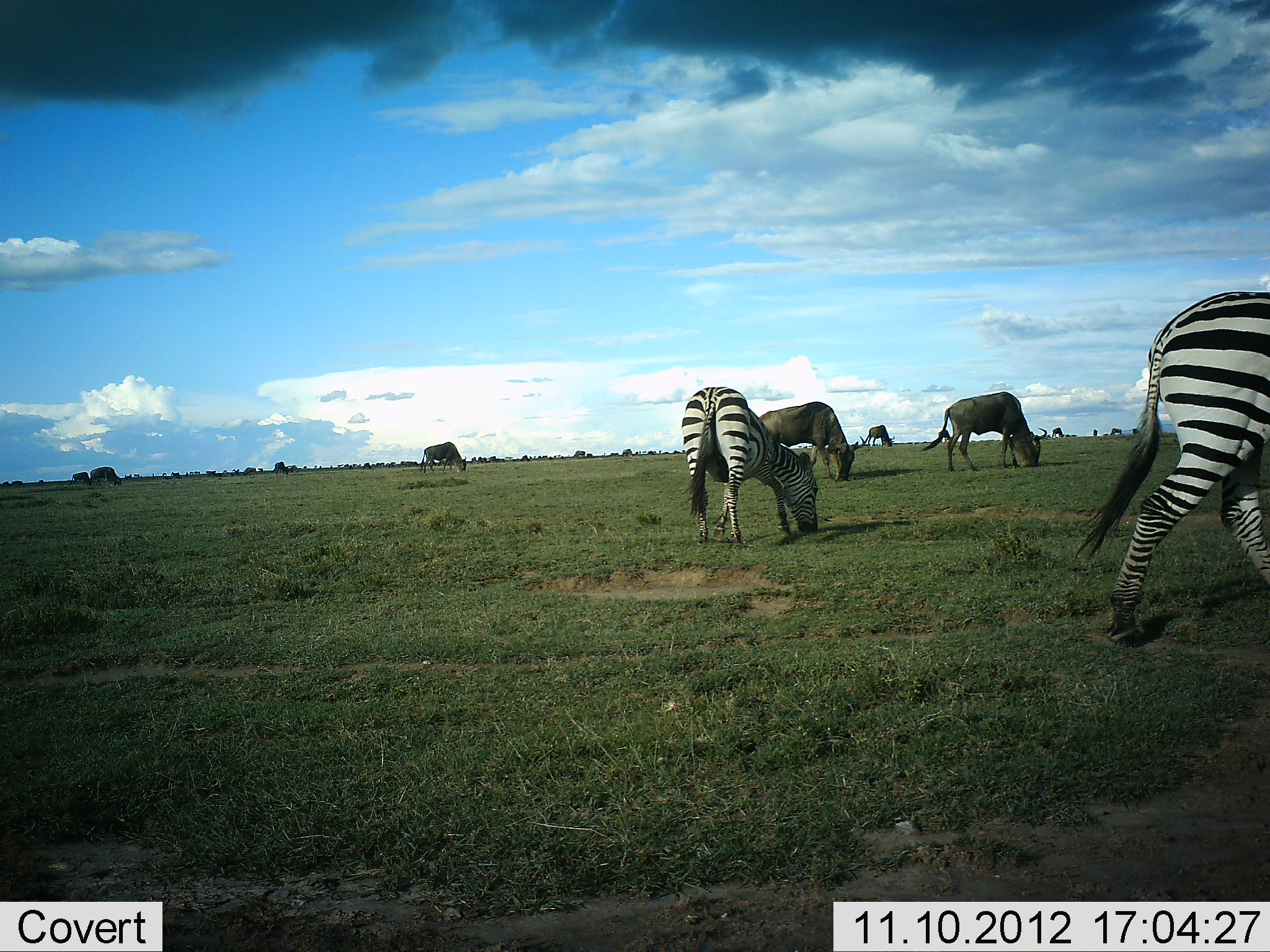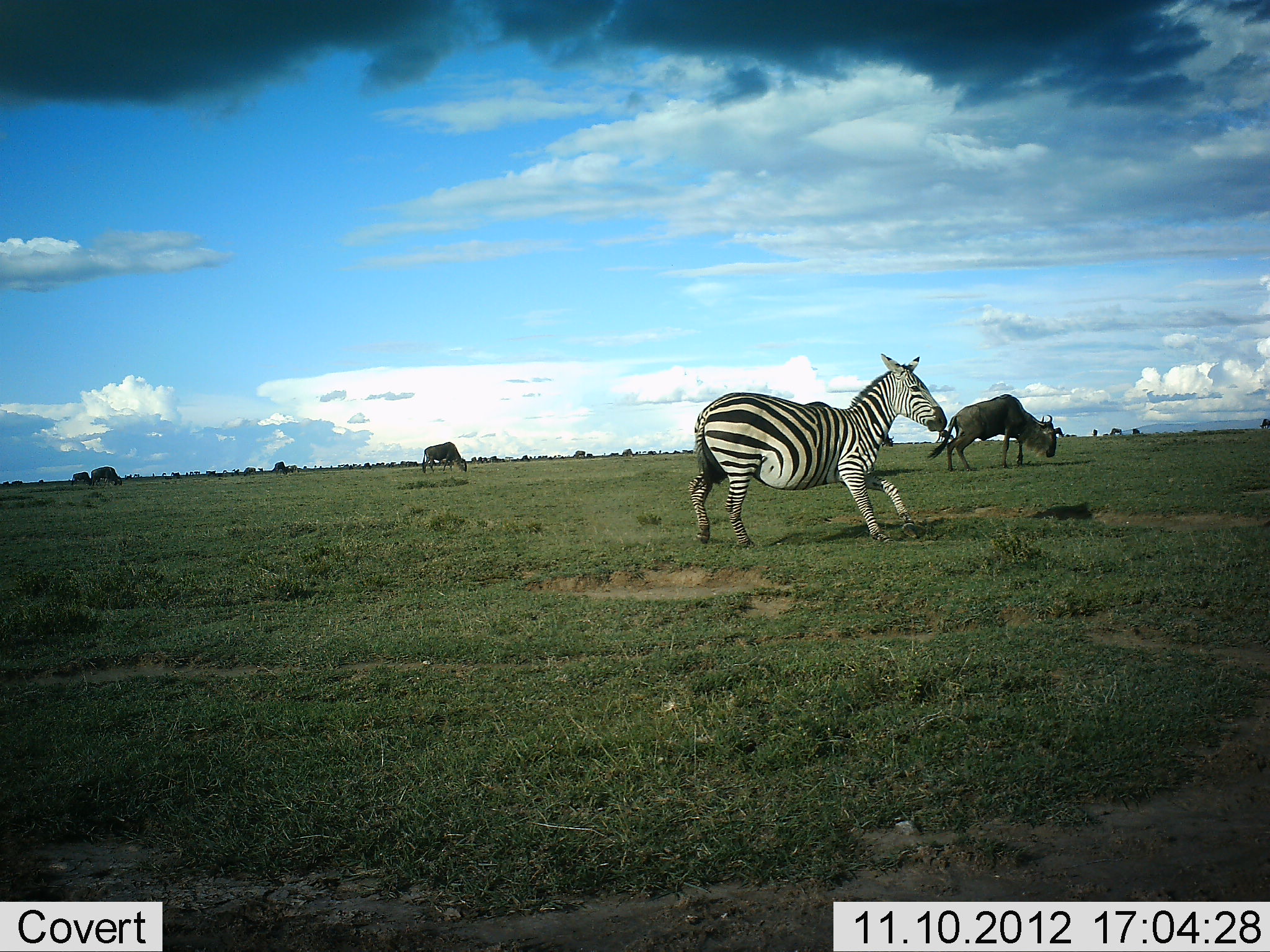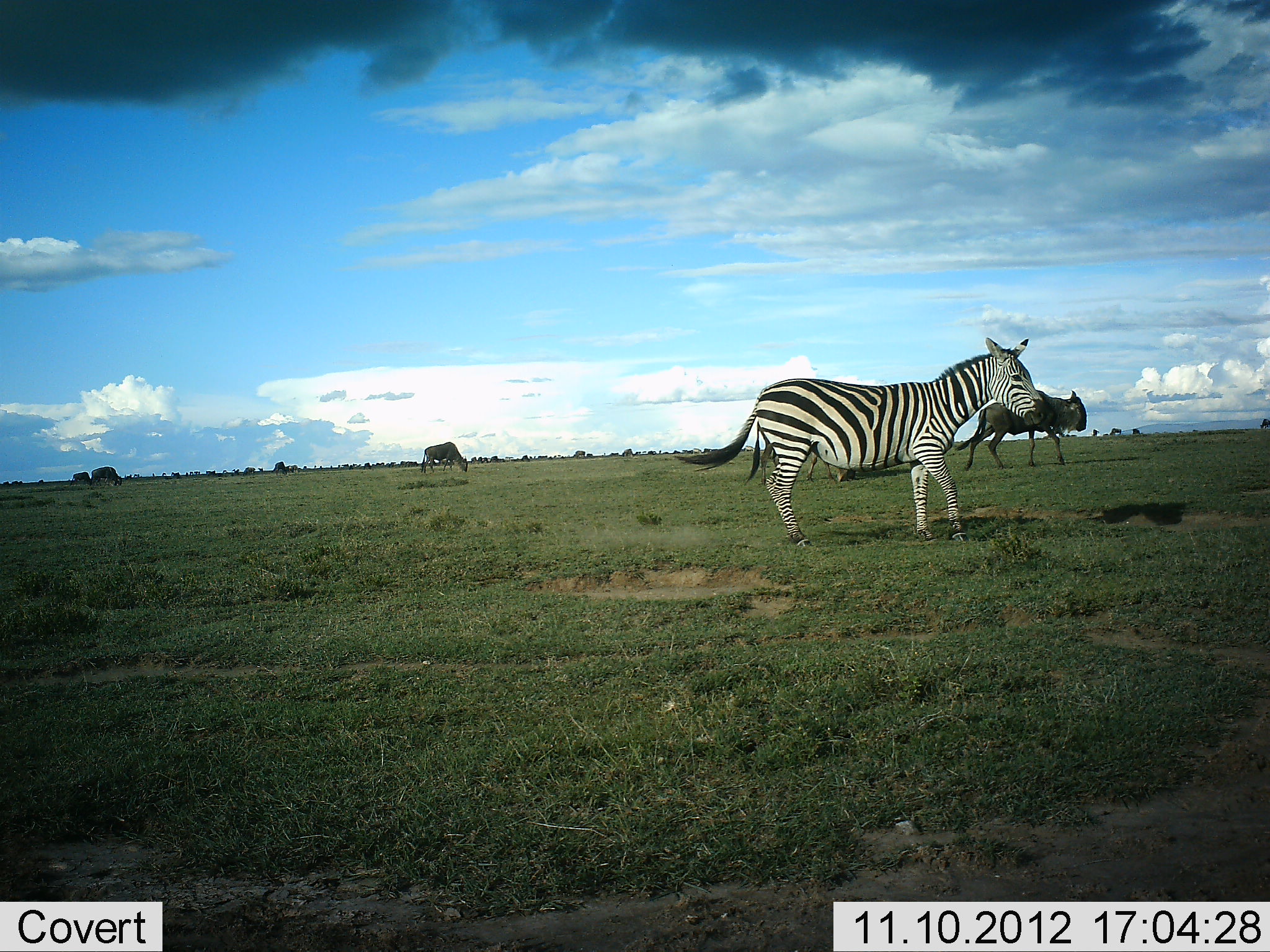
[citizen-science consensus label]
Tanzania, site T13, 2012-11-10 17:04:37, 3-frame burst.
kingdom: Animalia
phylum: Chordata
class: Mammalia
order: Artiodactyla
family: Bovidae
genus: Connochaetes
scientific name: Connochaetes taurinus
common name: blue wildebeest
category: wildebeest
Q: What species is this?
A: Wildebeest (blue wildebeest) (Connochaetes taurinus).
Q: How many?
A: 5.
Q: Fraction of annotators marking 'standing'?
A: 50%.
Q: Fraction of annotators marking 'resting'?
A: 0%.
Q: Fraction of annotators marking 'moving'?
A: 30%.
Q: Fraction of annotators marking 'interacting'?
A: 0%.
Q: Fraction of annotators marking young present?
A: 0%.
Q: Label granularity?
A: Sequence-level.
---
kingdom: Animalia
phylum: Chordata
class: Mammalia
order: Perissodactyla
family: Equidae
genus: Equus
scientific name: Equus quagga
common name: plains zebra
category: zebra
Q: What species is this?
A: Zebra (plains zebra) (Equus quagga).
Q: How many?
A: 2.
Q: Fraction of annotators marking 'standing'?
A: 18%.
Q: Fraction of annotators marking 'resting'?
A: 0%.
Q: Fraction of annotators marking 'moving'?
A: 73%.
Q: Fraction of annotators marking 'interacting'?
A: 0%.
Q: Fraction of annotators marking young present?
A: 0%.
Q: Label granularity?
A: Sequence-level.